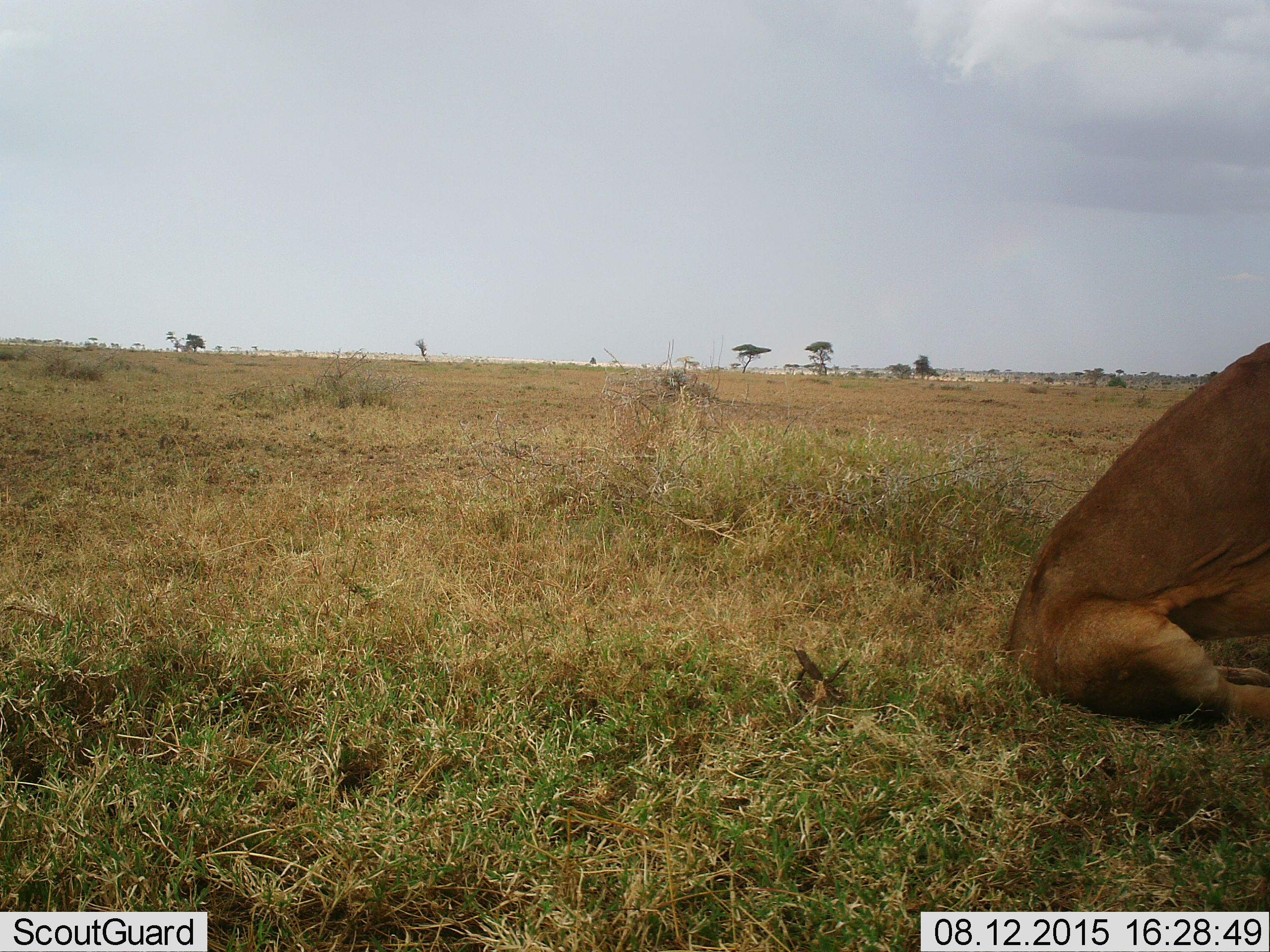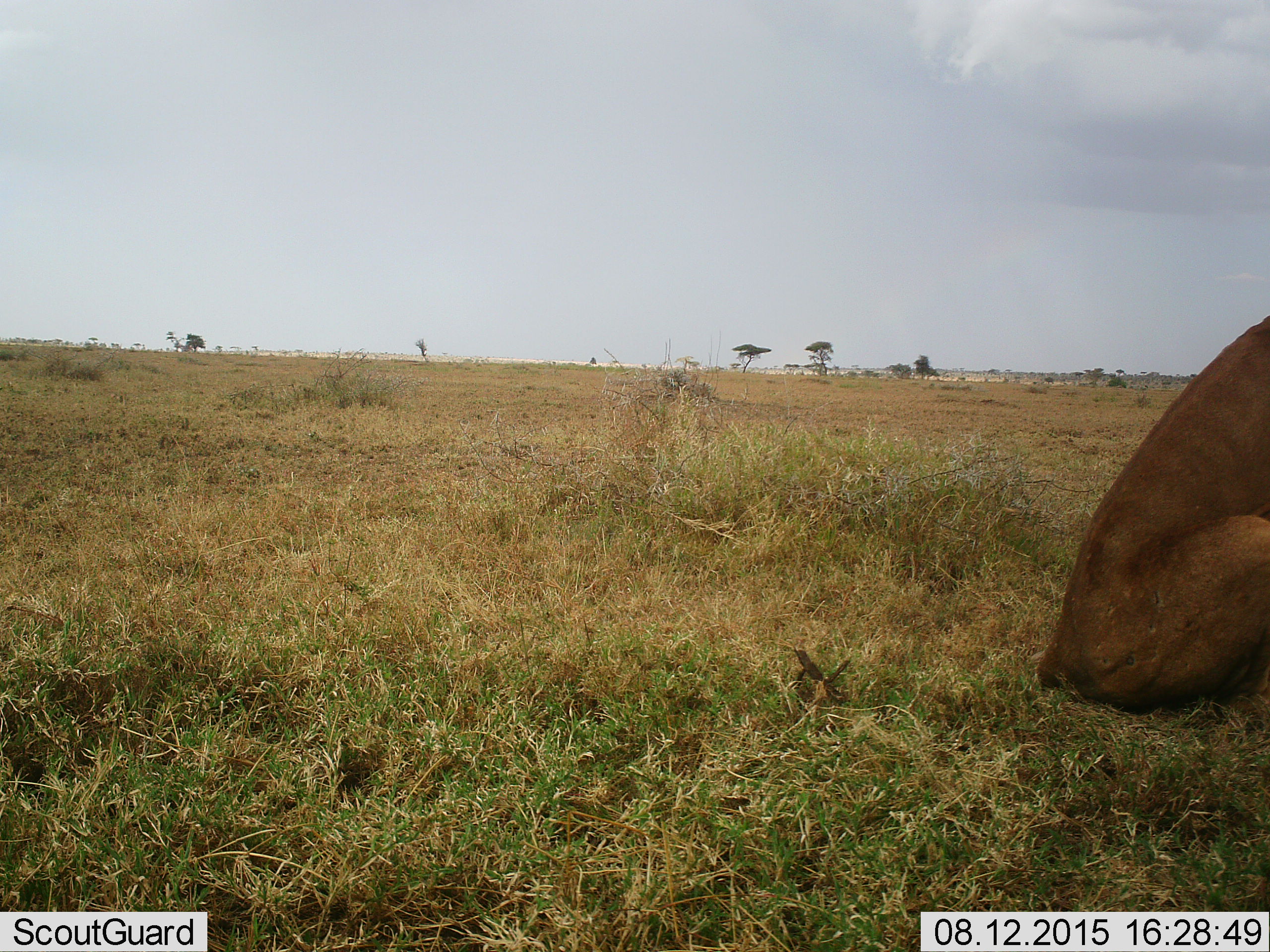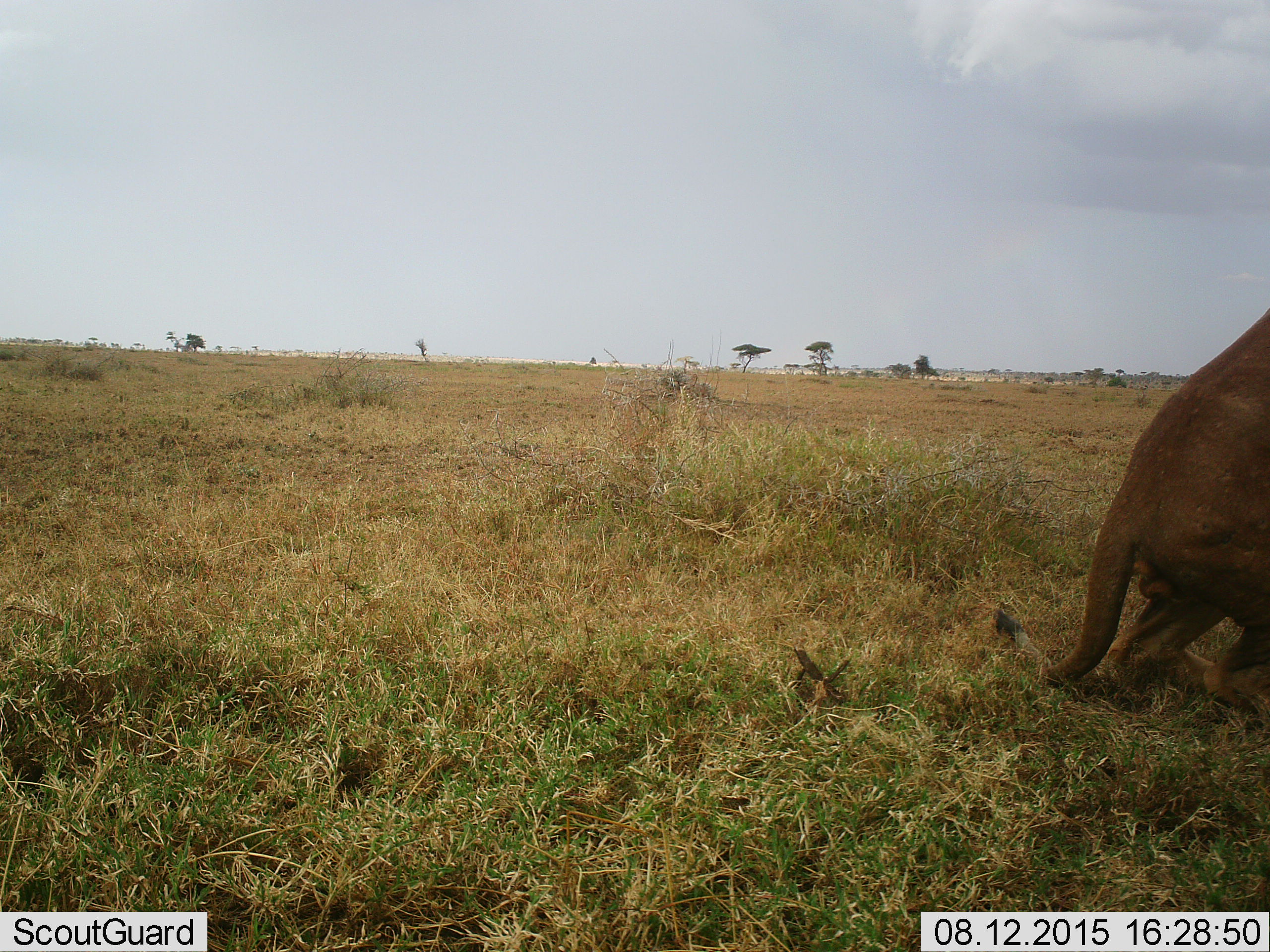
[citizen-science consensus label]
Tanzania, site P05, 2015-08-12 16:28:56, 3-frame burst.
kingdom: Animalia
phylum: Chordata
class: Mammalia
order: Carnivora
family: Felidae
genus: Panthera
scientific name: Panthera leo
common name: lion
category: lionmale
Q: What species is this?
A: Lionmale (lion) (Panthera leo).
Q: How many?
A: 1.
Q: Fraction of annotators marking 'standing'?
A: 75%.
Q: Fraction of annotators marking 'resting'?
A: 50%.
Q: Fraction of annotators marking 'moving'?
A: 25%.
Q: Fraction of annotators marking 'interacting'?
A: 0%.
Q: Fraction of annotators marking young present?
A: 0%.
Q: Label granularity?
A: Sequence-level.